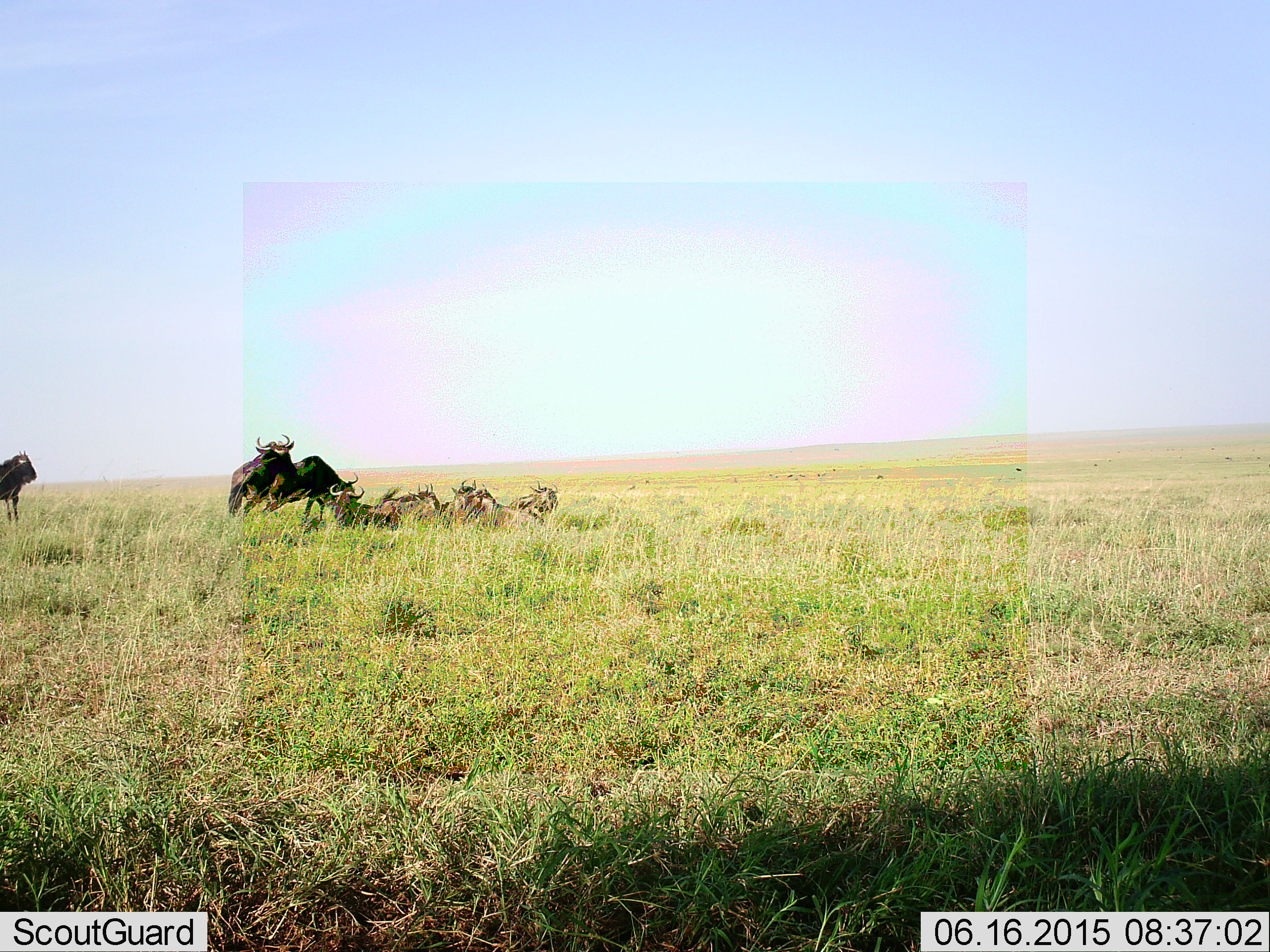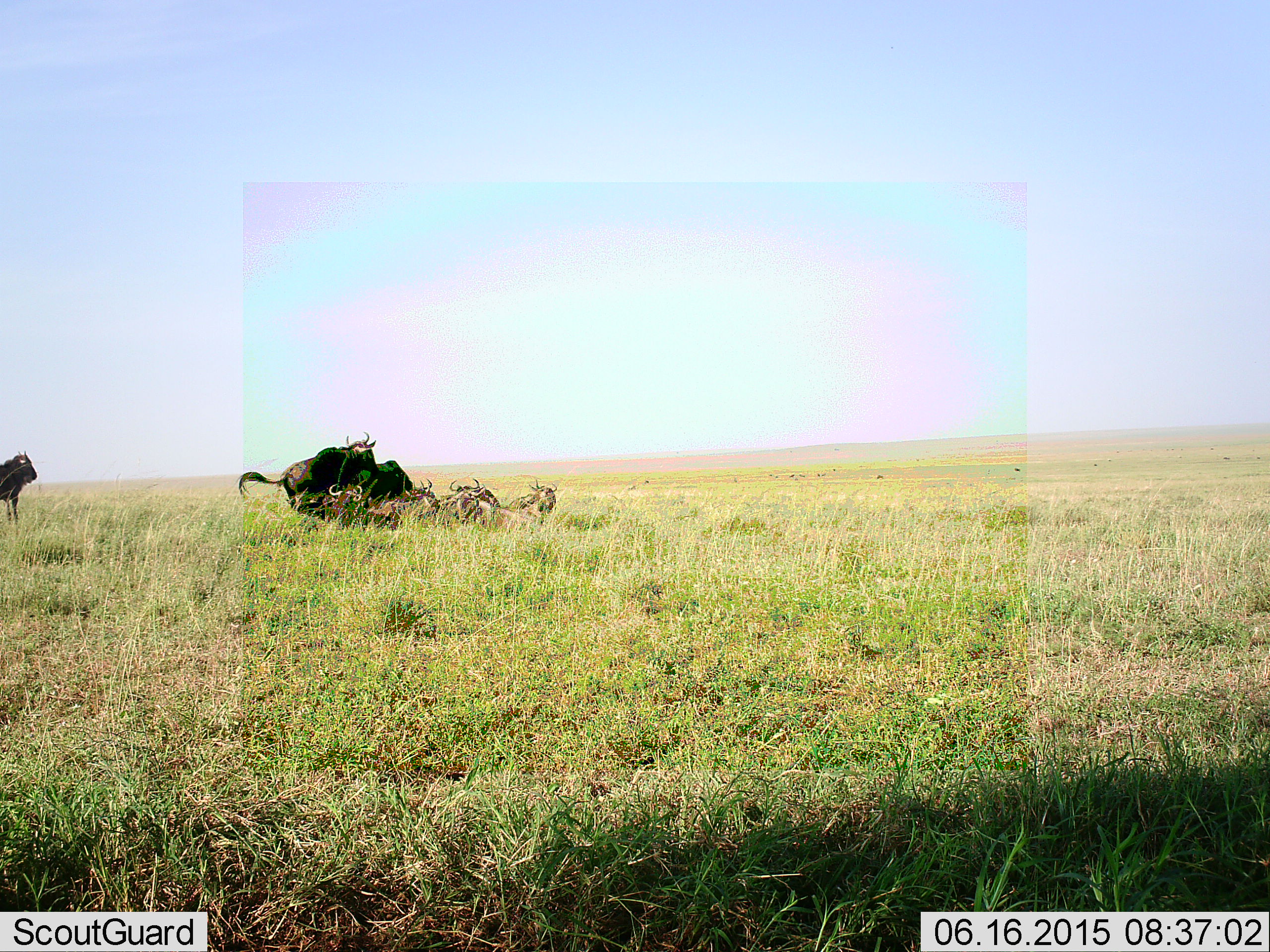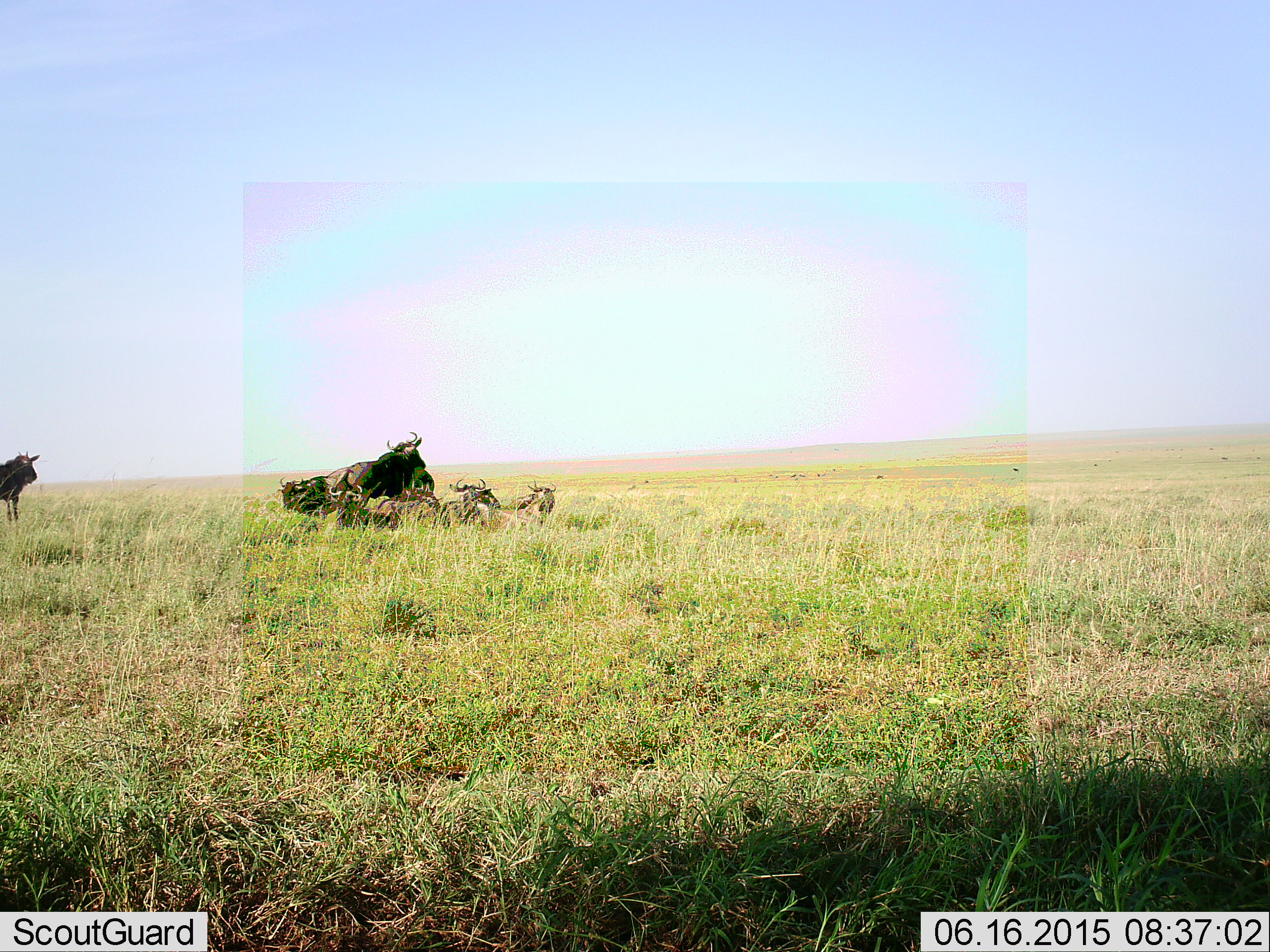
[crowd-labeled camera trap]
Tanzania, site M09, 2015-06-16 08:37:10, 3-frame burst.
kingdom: Animalia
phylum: Chordata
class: Mammalia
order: Artiodactyla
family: Bovidae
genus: Connochaetes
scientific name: Connochaetes taurinus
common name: blue wildebeest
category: wildebeest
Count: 8.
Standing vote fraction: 73%.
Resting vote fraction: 82%.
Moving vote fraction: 36%.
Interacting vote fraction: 64%.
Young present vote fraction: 0%.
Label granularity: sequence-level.